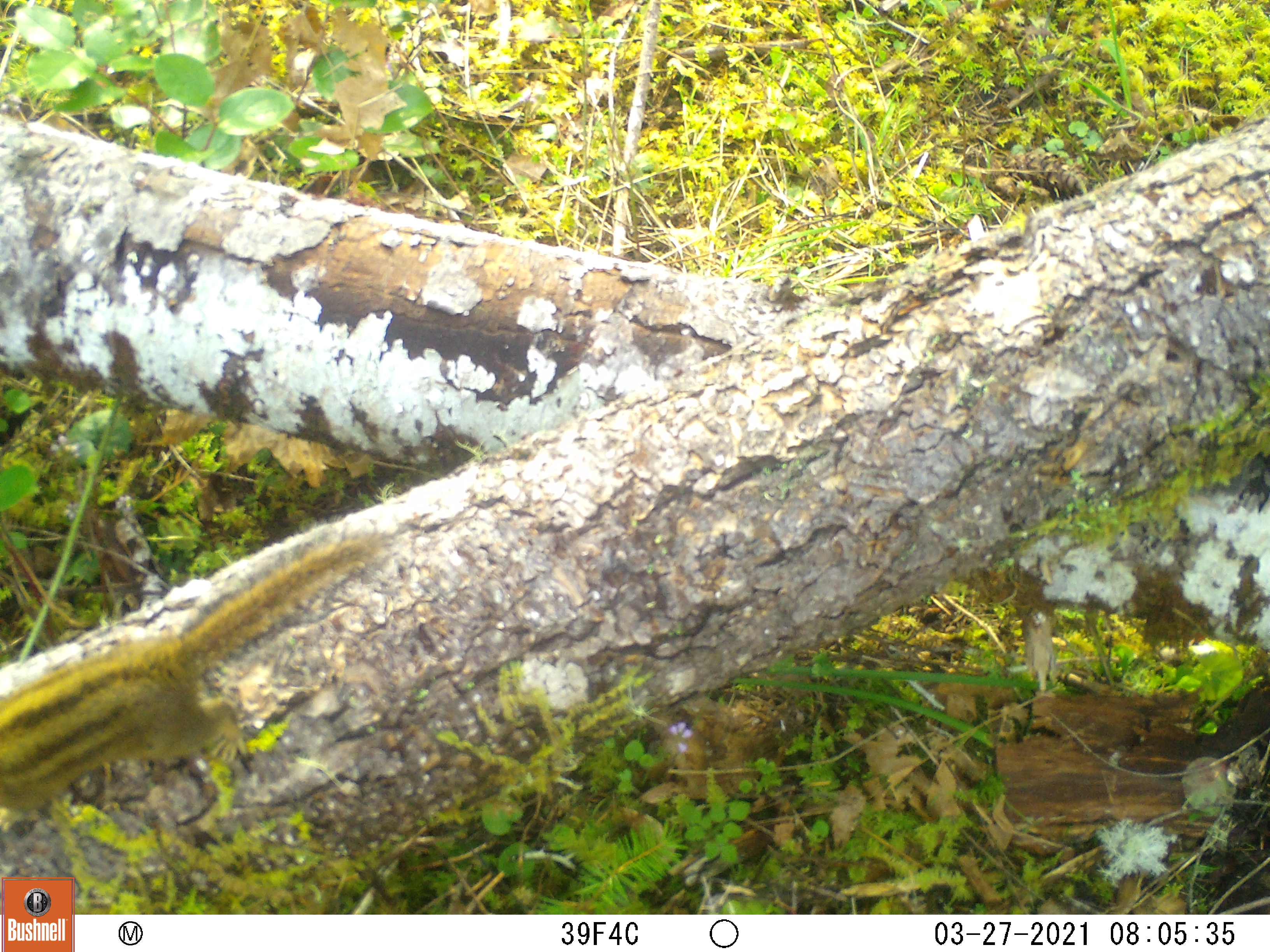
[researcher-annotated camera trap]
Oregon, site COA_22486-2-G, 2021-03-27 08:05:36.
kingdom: Animalia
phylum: Chordata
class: Mammalia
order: Rodentia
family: Sciuridae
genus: Neotamias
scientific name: Neotamias townsendii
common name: townsend's chipmunk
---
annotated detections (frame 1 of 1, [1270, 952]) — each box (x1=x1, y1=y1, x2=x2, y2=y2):
townsend's chipmunk: (x1=0, y1=525, x2=403, y2=837)